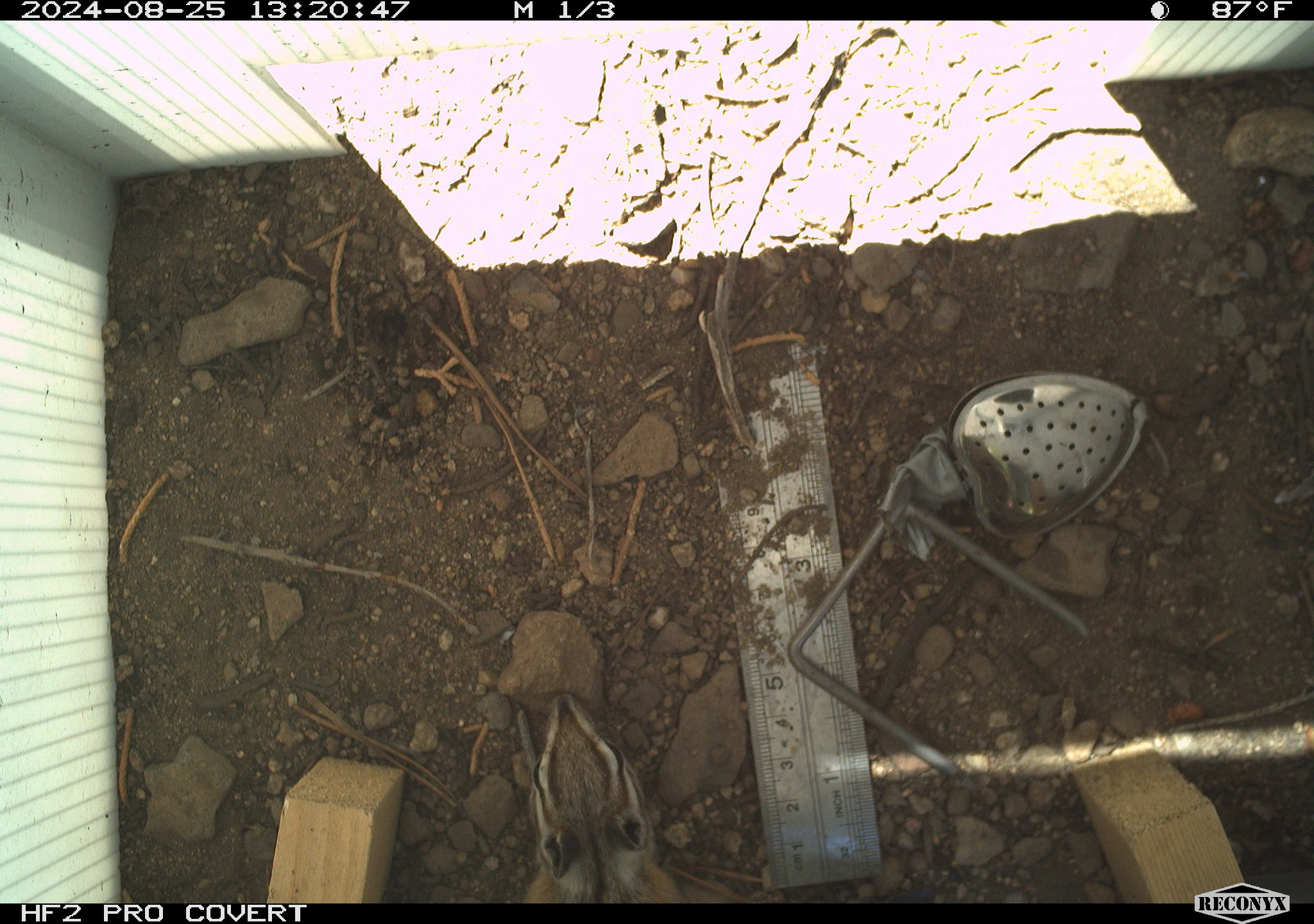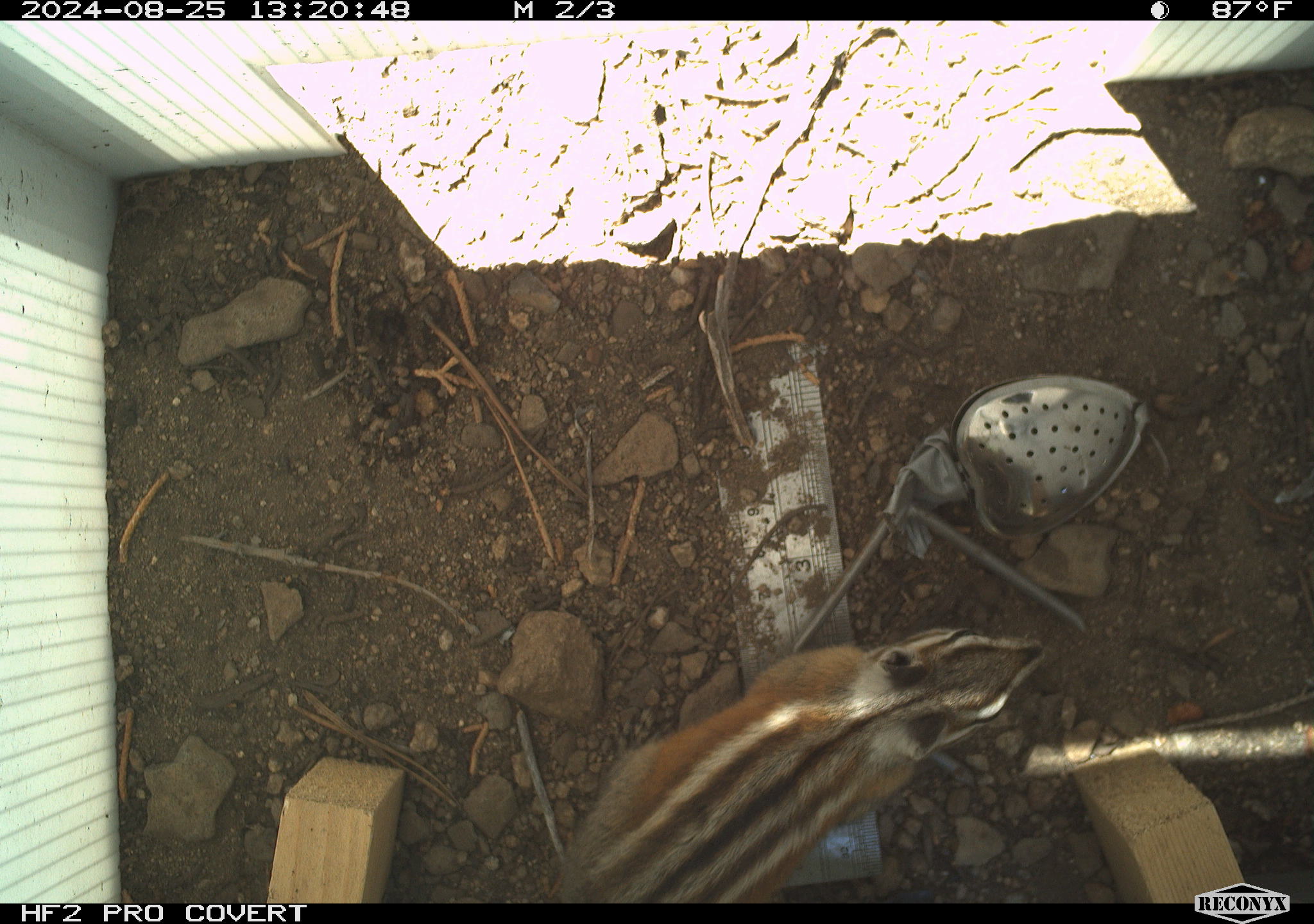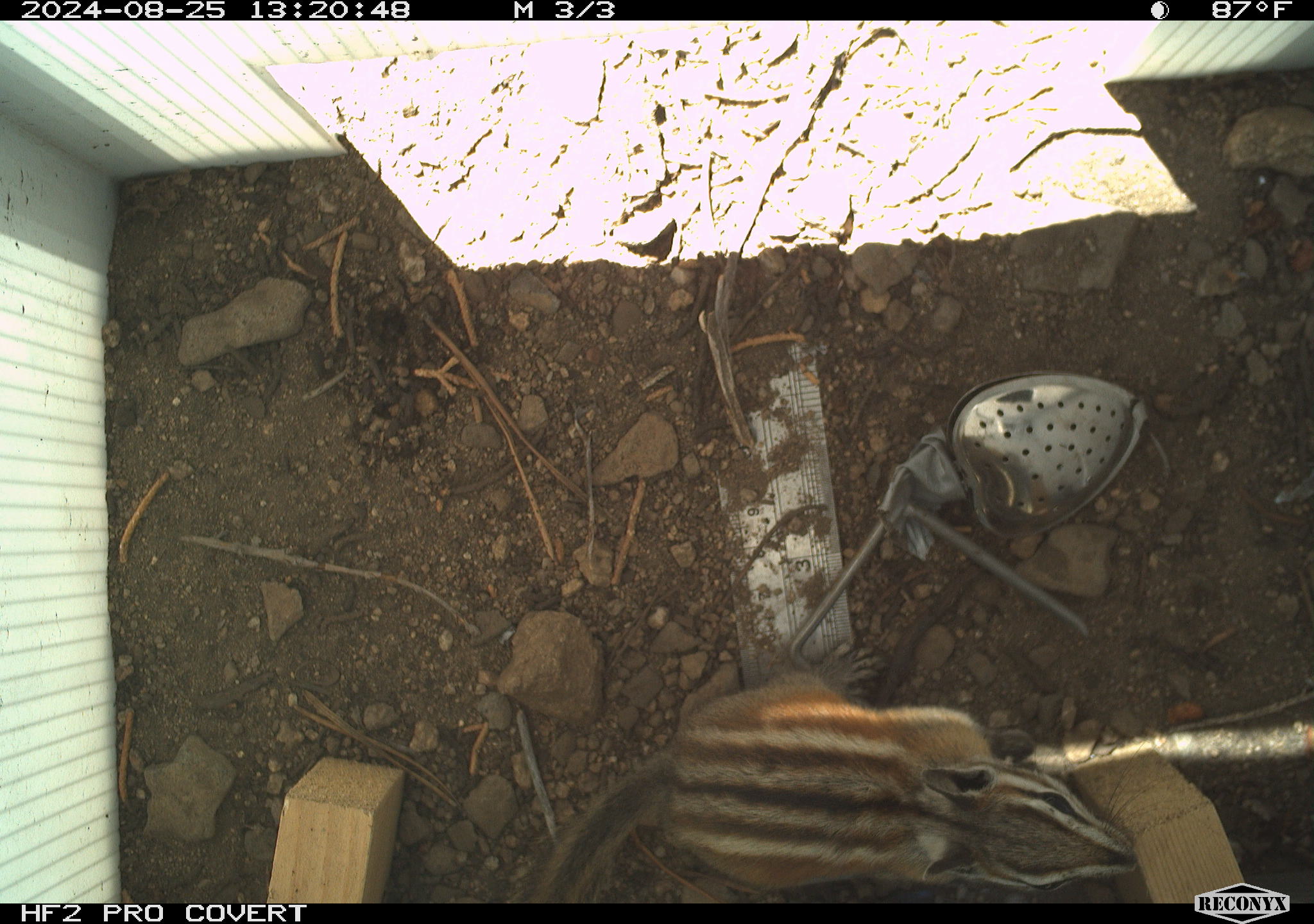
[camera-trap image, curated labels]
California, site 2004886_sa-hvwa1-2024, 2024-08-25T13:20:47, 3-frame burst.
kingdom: Animalia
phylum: Chordata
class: Mammalia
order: Rodentia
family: Sciuridae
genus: Neotamias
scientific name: Neotamias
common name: western chipmunks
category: neotamias species